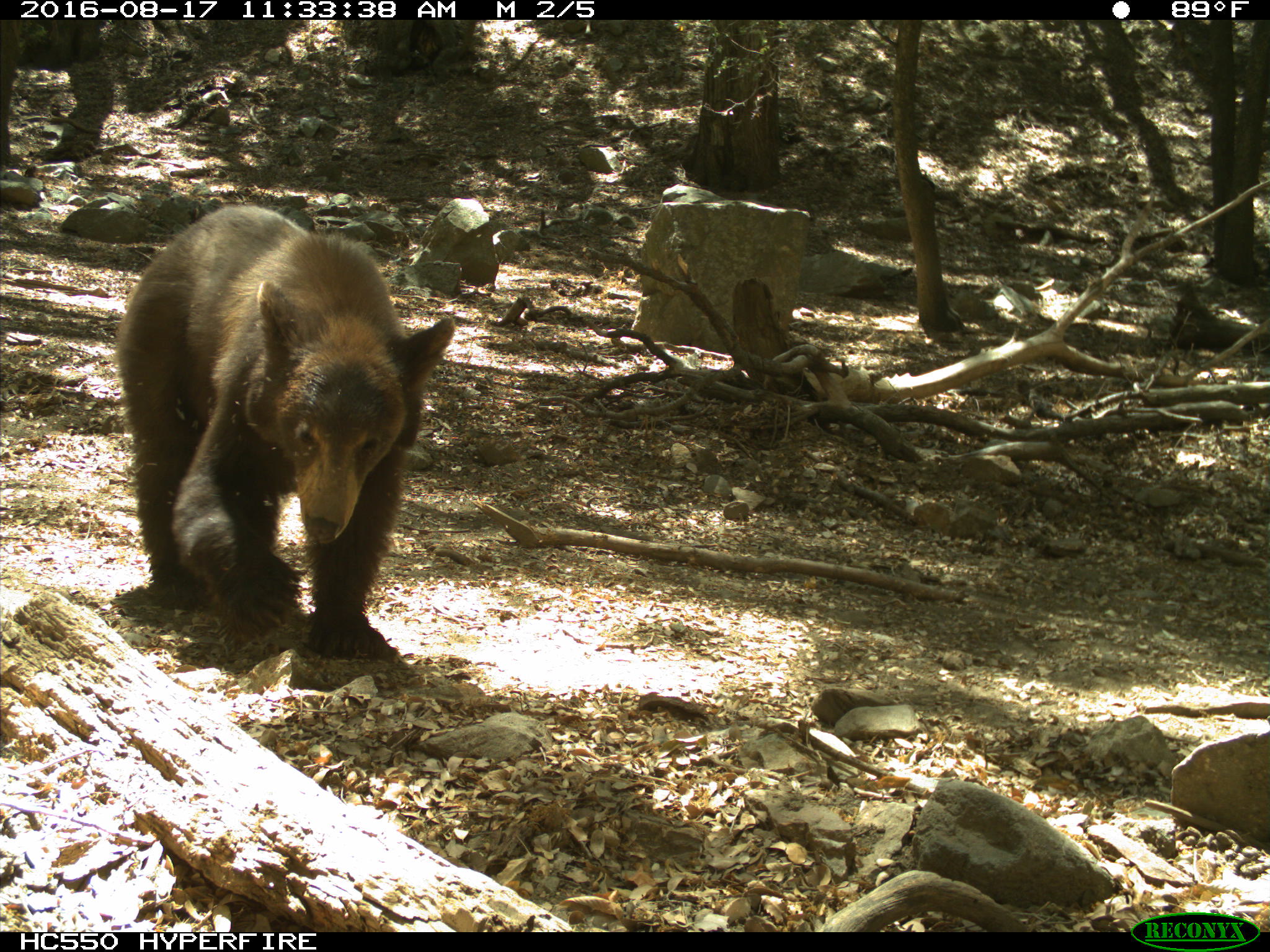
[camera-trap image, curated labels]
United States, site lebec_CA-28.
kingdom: Animalia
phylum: Chordata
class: Mammalia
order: Carnivora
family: Ursidae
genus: Ursus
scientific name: Ursus americanus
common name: american black bear